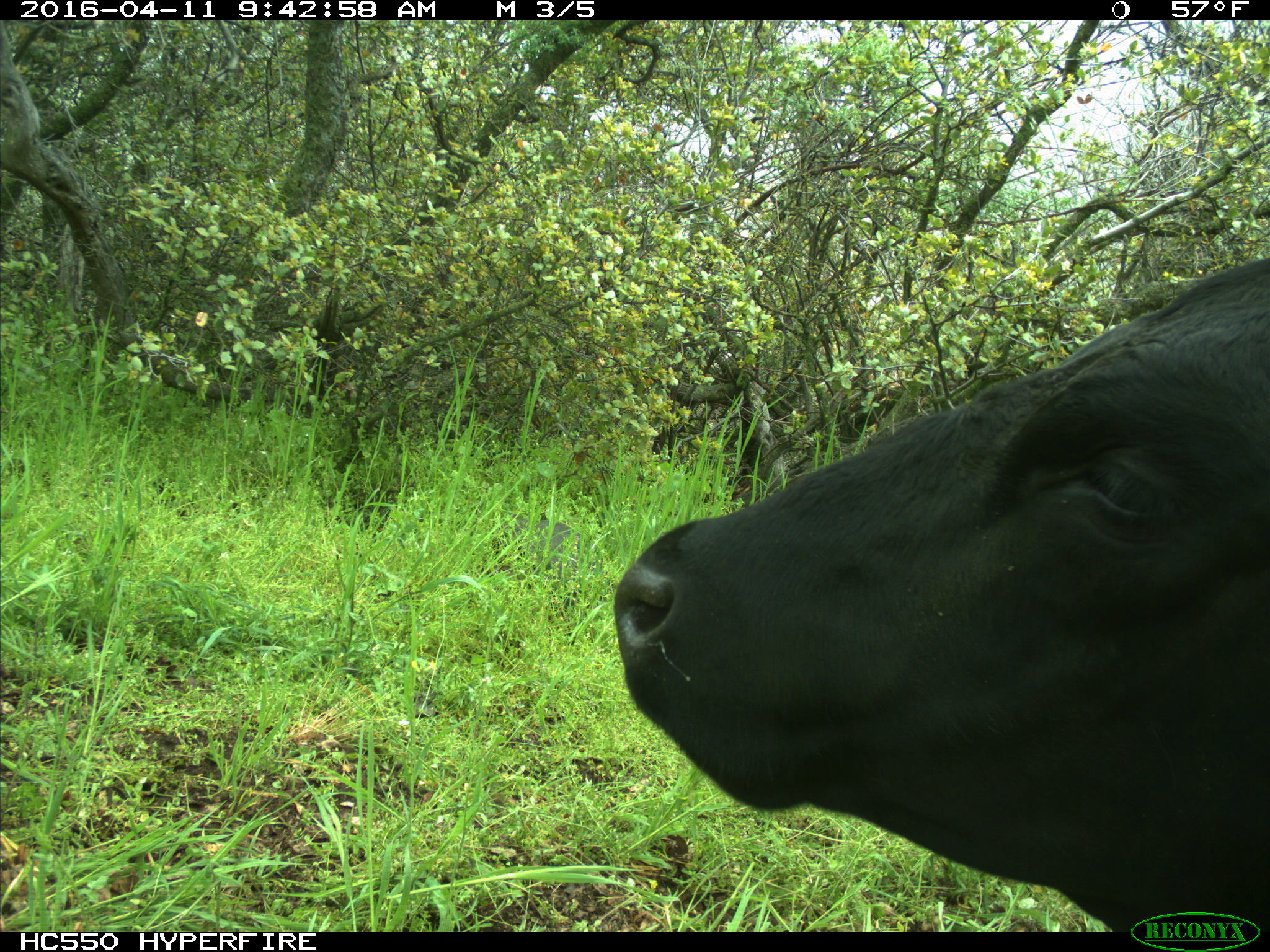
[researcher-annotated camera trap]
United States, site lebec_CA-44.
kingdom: Animalia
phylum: Chordata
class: Mammalia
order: Artiodactyla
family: Bovidae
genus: Bos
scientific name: Bos taurus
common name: domestic cow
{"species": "Bos taurus (domestic cow)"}